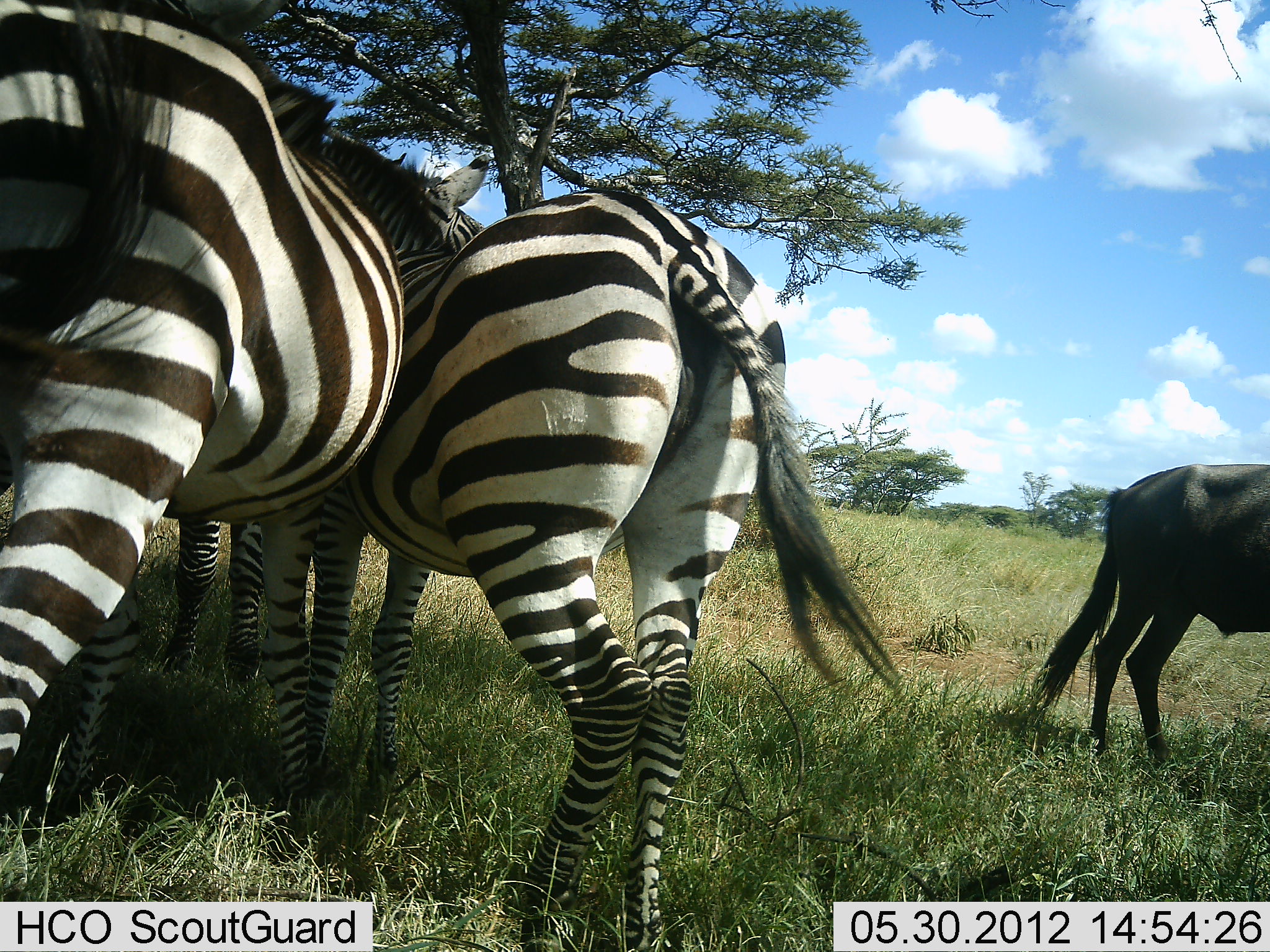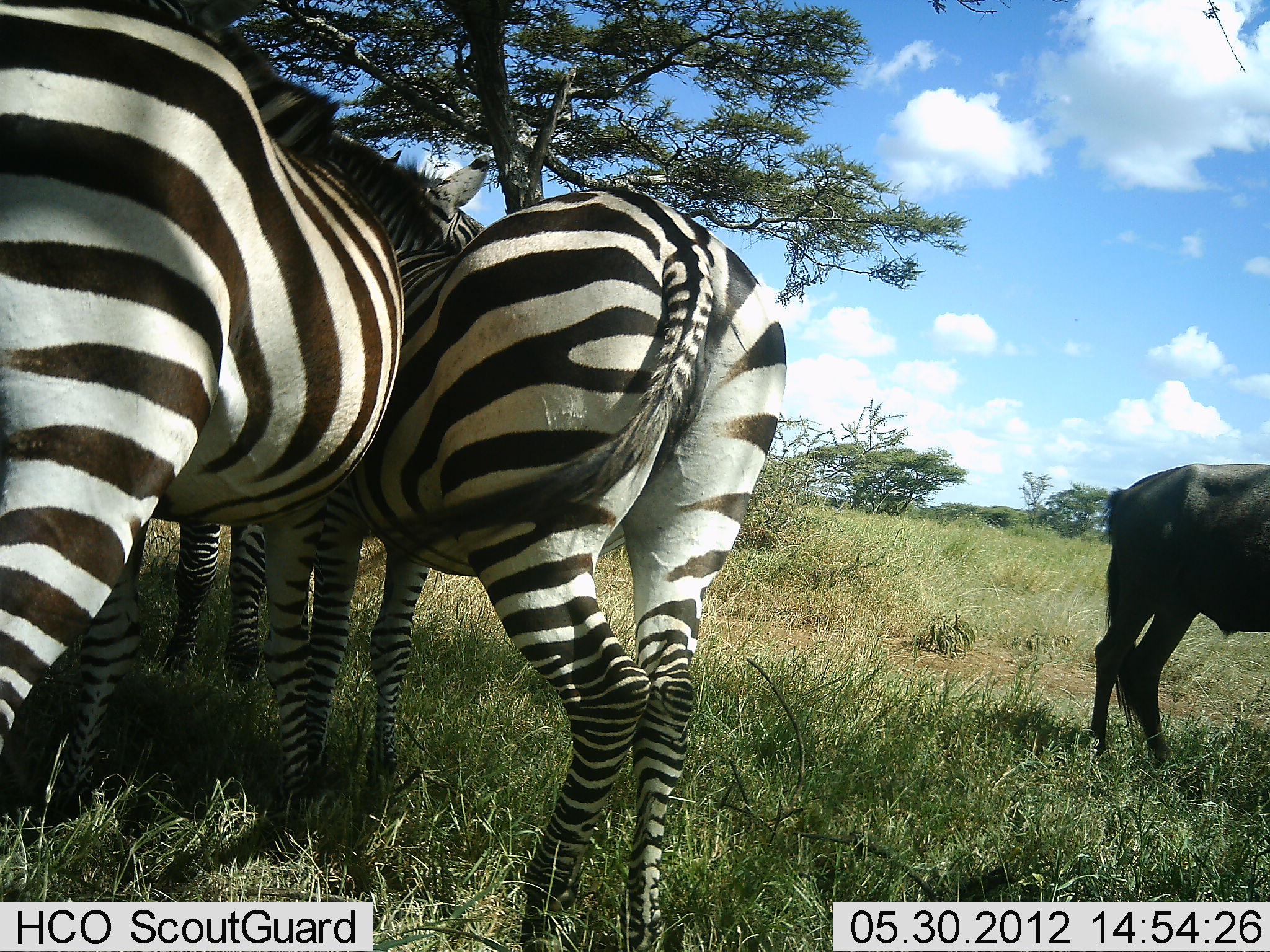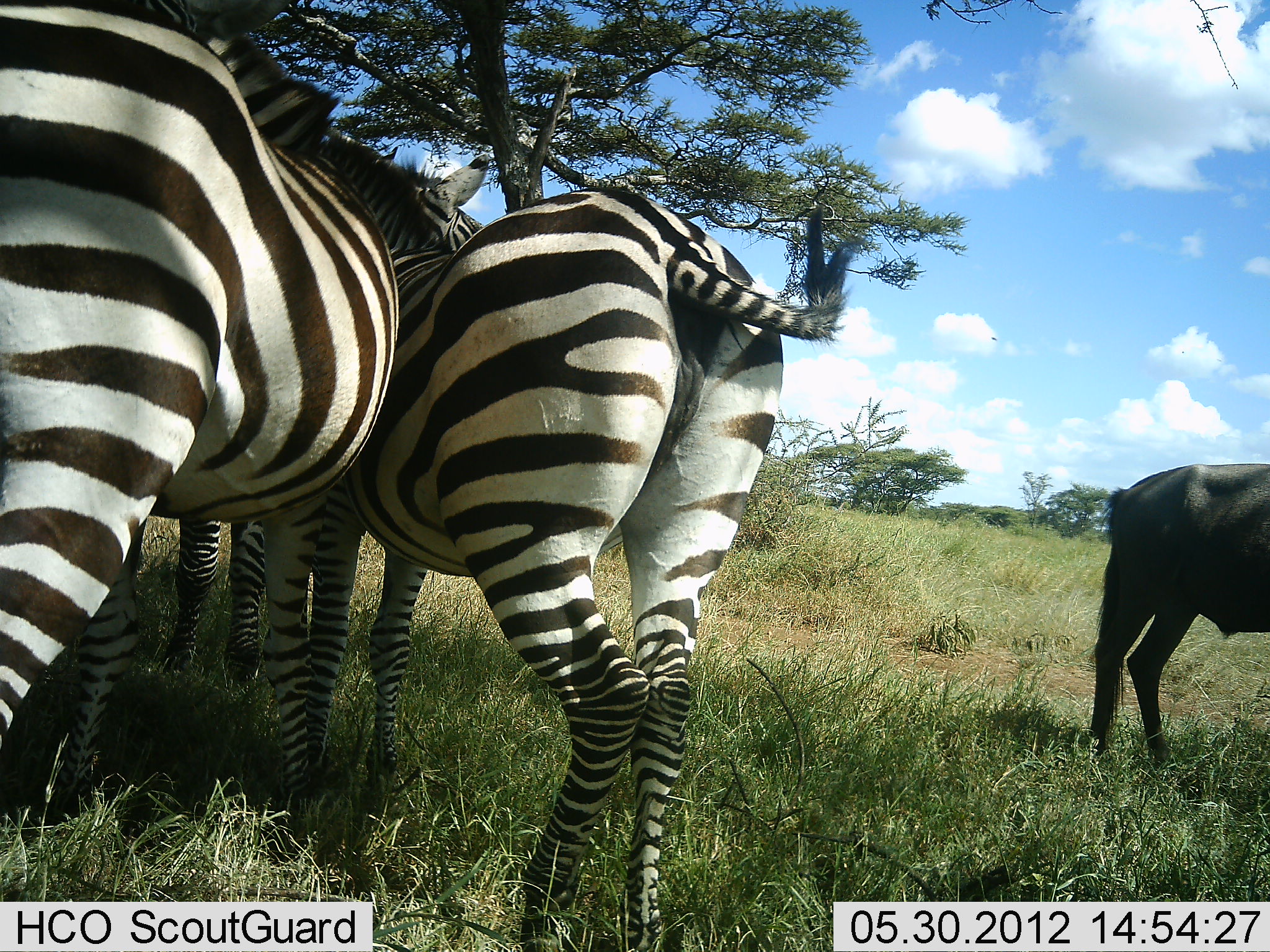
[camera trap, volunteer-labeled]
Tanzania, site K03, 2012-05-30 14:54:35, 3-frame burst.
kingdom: Animalia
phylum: Chordata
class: Mammalia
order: Artiodactyla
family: Bovidae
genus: Connochaetes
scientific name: Connochaetes taurinus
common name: blue wildebeest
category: wildebeest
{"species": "wildebeest (blue wildebeest) (Connochaetes taurinus)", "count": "1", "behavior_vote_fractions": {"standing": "90%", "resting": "0%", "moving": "10%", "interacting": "0%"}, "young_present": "0%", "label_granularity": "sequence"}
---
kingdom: Animalia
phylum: Chordata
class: Mammalia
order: Perissodactyla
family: Equidae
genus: Equus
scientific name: Equus quagga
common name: plains zebra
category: zebra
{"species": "zebra (plains zebra) (Equus quagga)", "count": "3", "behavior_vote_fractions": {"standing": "91%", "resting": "18%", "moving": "0%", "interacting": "0%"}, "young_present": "0%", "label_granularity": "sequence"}